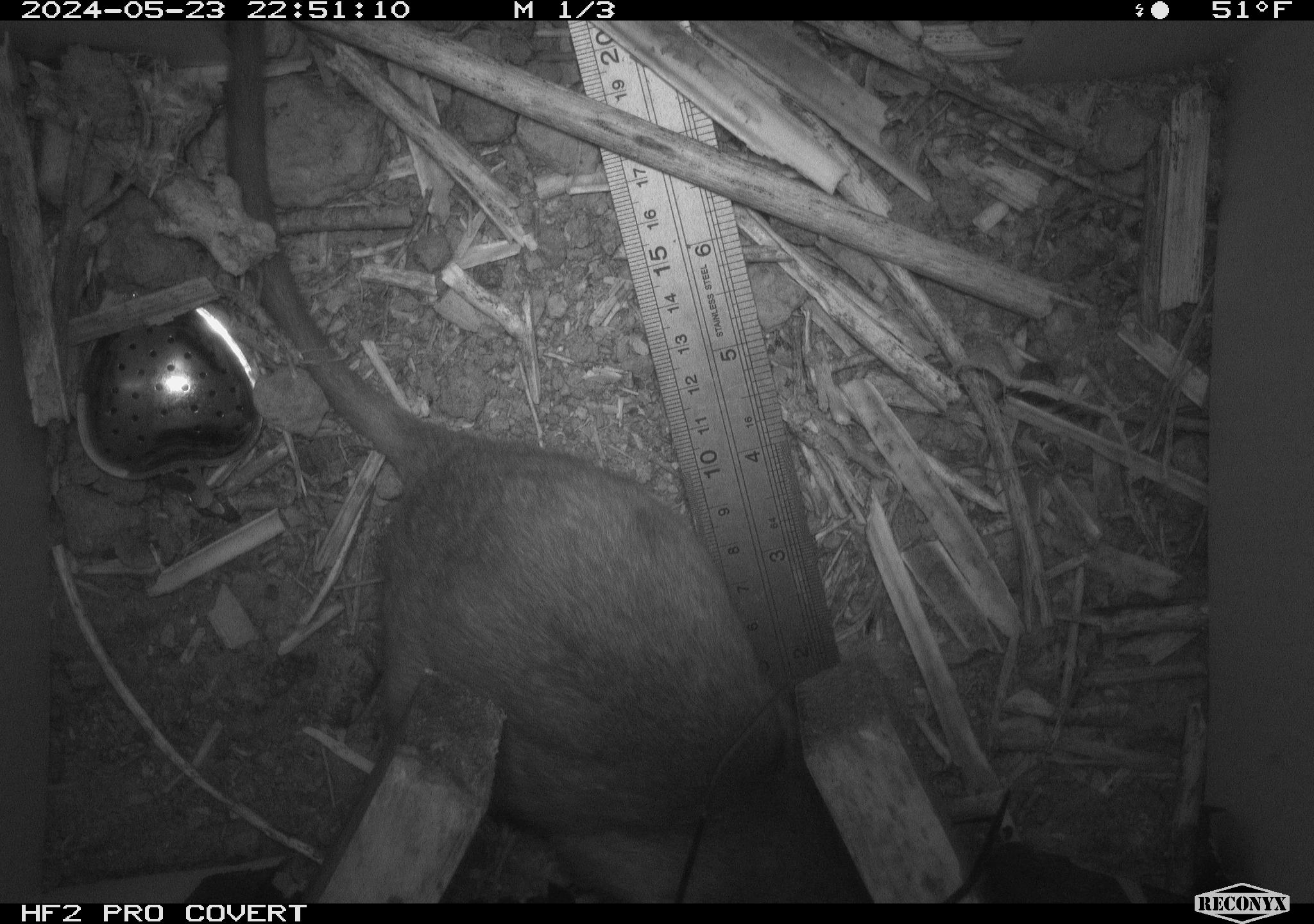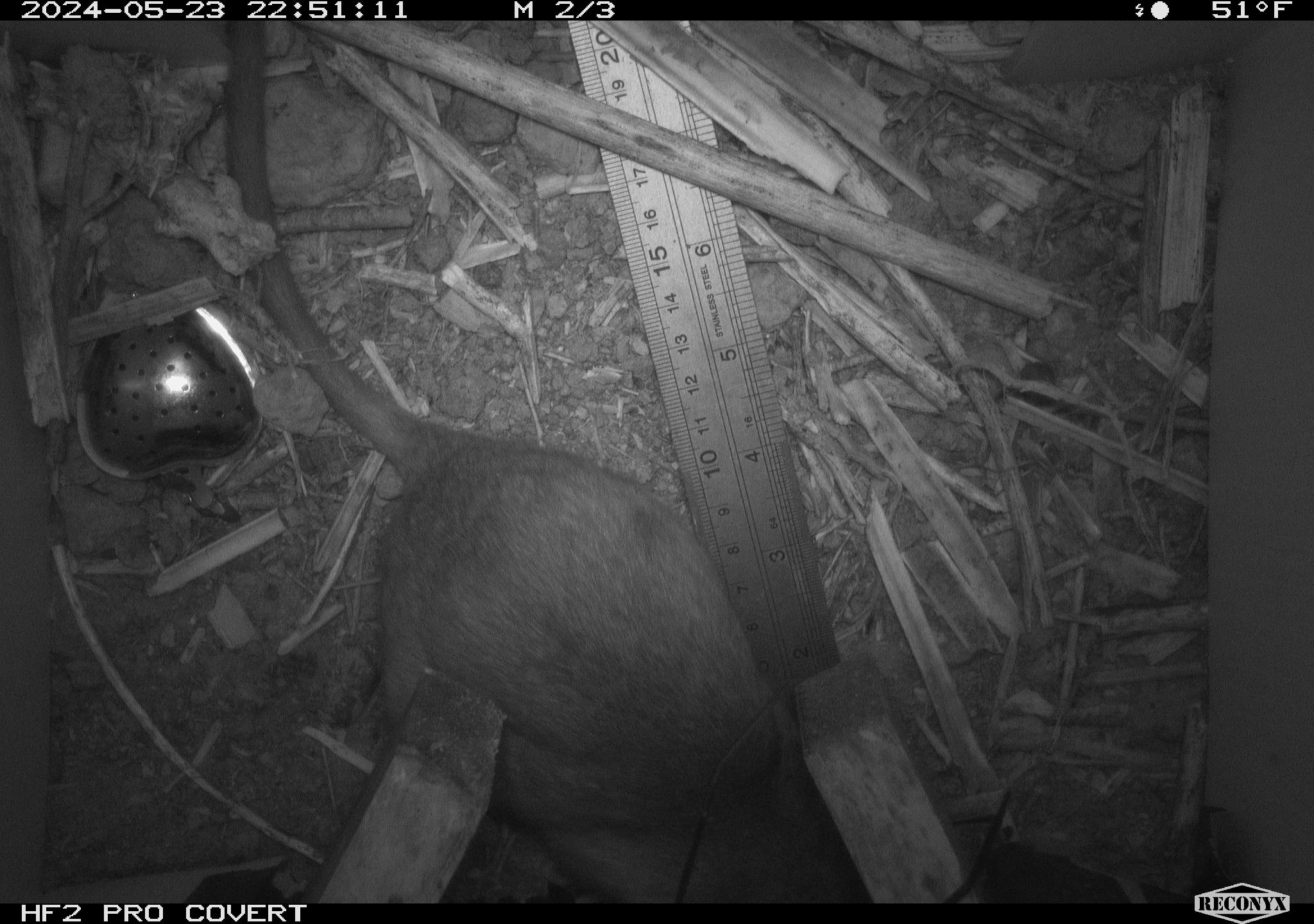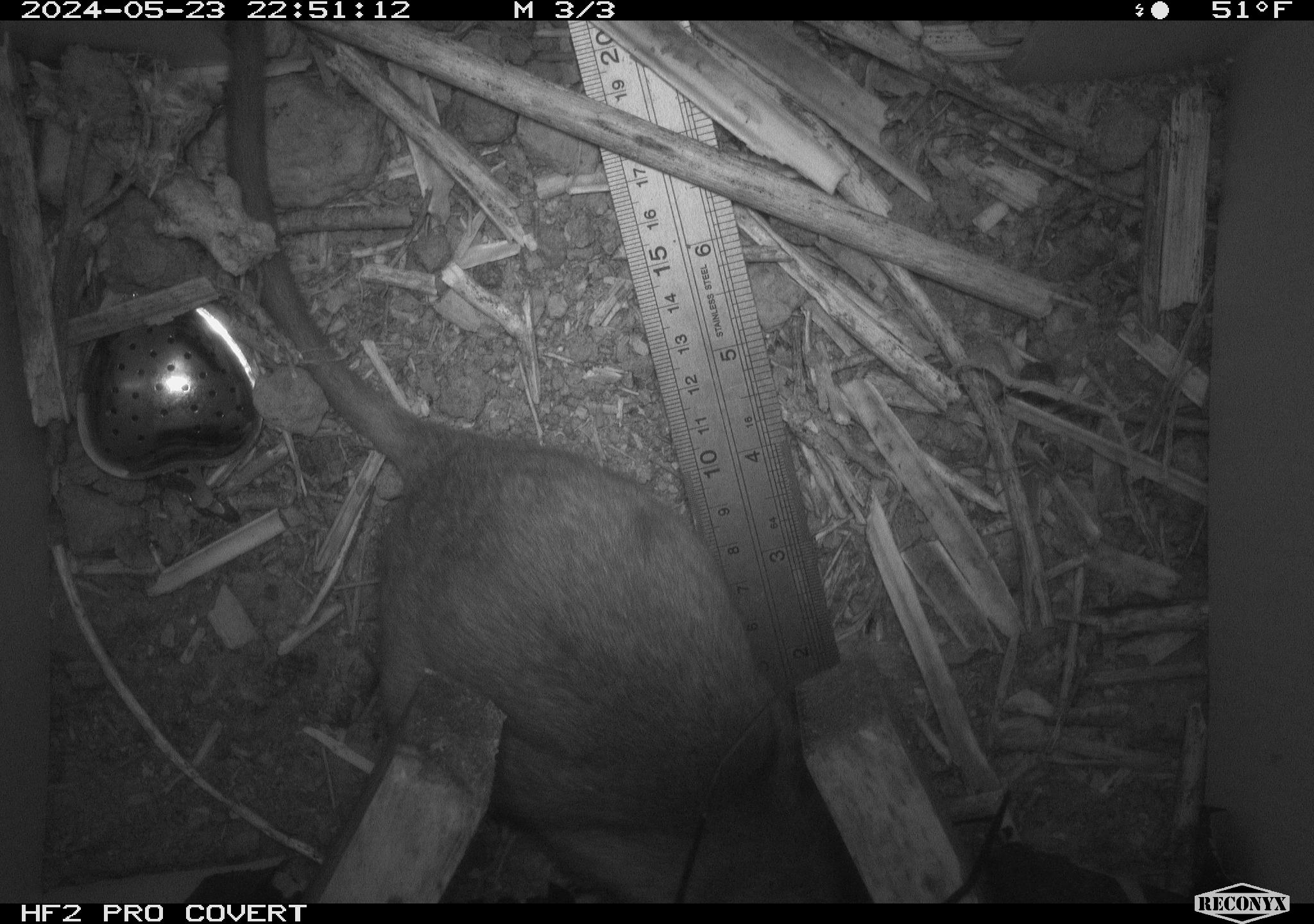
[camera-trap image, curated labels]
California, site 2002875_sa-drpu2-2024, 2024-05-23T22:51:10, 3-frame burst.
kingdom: Animalia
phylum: Chordata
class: Mammalia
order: Rodentia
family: Cricetidae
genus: Neotoma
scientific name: Neotoma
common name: pack rat or woodrat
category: neotoma species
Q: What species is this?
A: Neotoma species (pack rat or woodrat) (Neotoma).